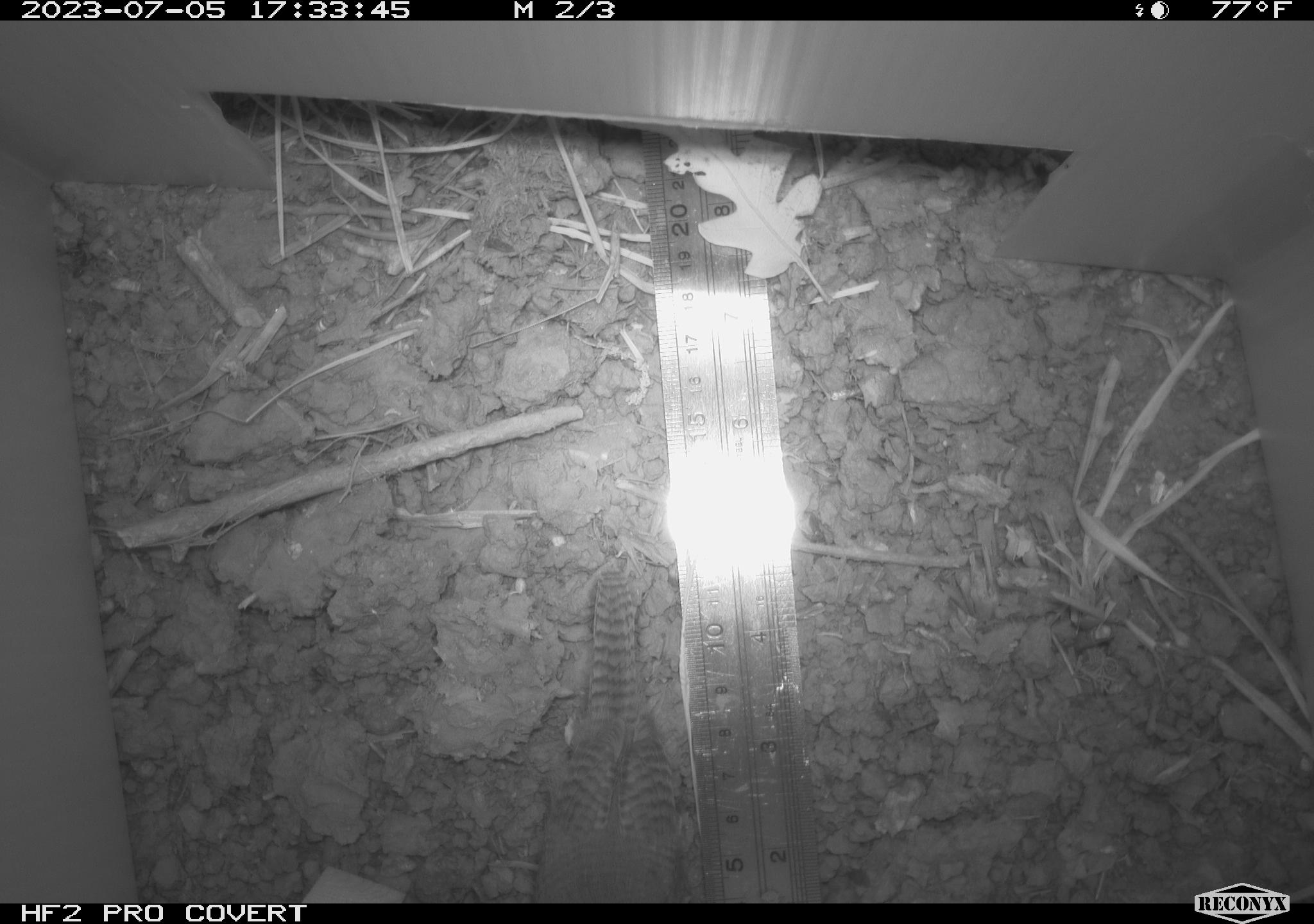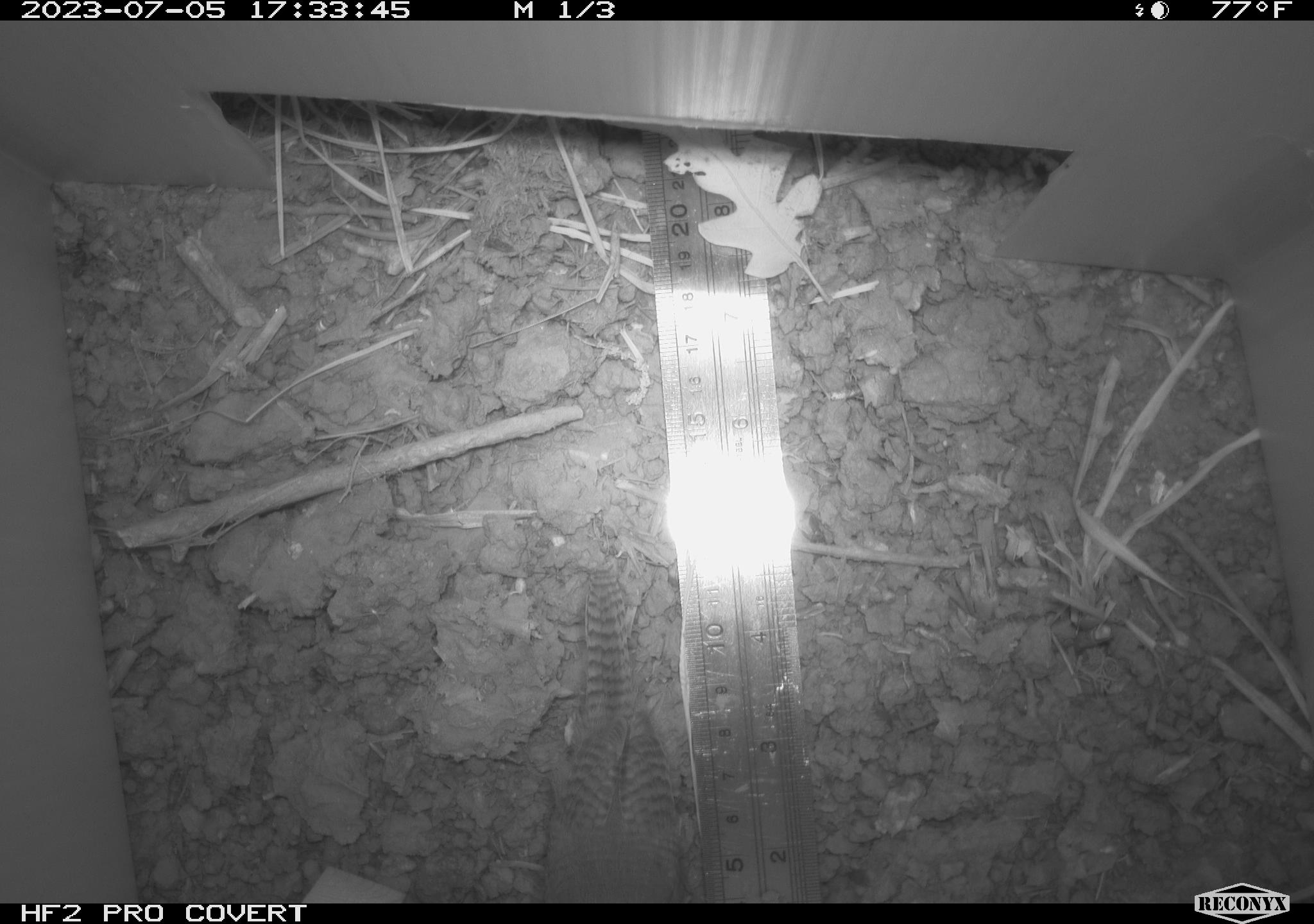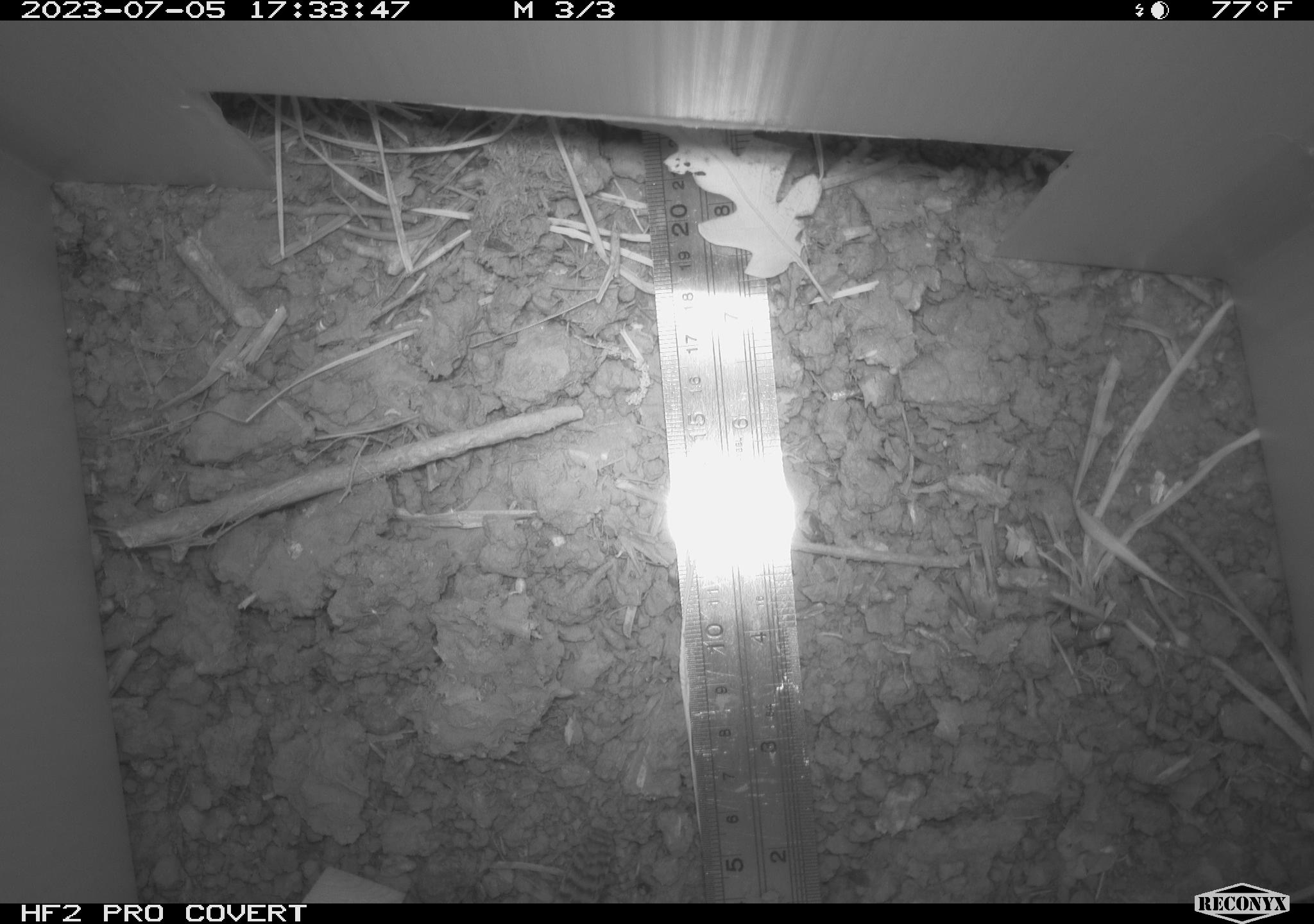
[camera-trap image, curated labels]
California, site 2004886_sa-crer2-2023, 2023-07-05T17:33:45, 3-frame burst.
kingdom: Animalia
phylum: Chordata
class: Aves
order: Passeriformes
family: Troglodytidae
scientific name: Troglodytidae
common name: wren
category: troglodytidae family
Troglodytidae family (wren) (Troglodytidae).